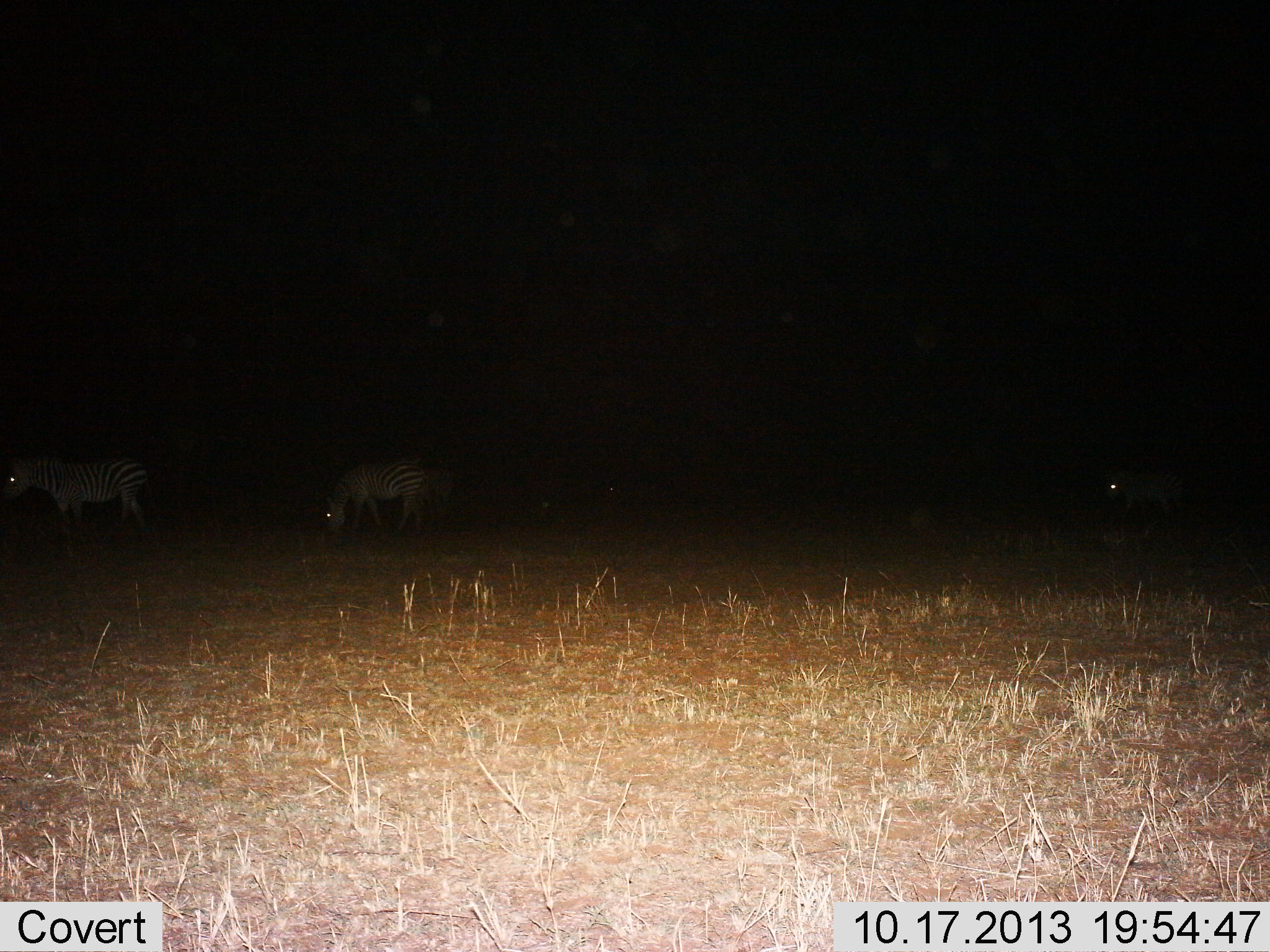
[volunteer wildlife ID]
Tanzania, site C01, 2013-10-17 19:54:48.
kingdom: Animalia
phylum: Chordata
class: Mammalia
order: Perissodactyla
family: Equidae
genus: Equus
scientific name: Equus quagga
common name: plains zebra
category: zebra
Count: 3.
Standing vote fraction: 70%.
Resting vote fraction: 10%.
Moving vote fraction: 30%.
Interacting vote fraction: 0%.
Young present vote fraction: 0%.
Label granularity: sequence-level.